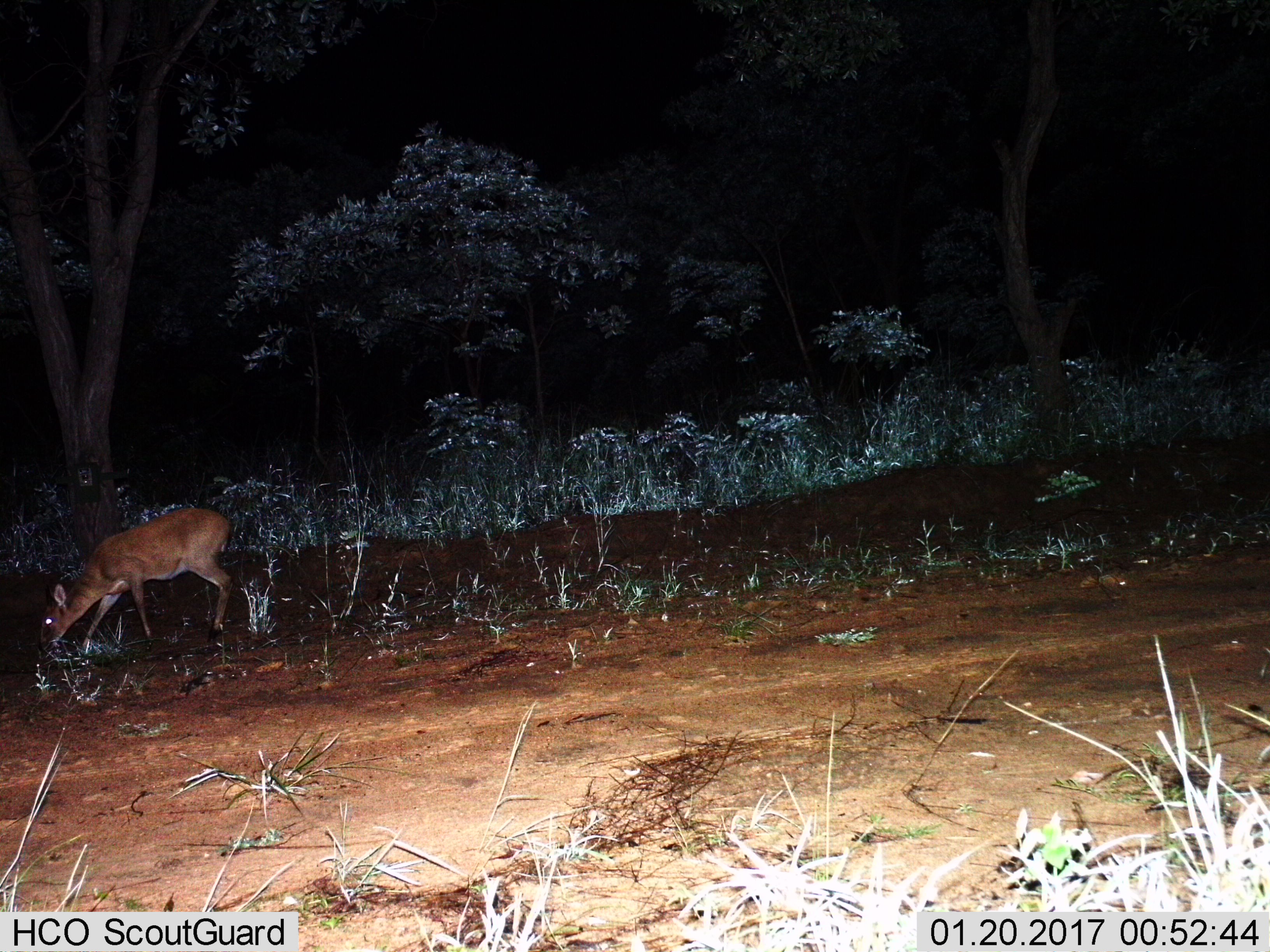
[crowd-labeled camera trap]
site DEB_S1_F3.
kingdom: Animalia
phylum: Chordata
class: Mammalia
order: Artiodactyla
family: Bovidae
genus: Sylvicapra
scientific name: Sylvicapra grimmia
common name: common duiker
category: duikercommongrey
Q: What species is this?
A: Duikercommongrey (common duiker) (Sylvicapra grimmia).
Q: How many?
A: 1.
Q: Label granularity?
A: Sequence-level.